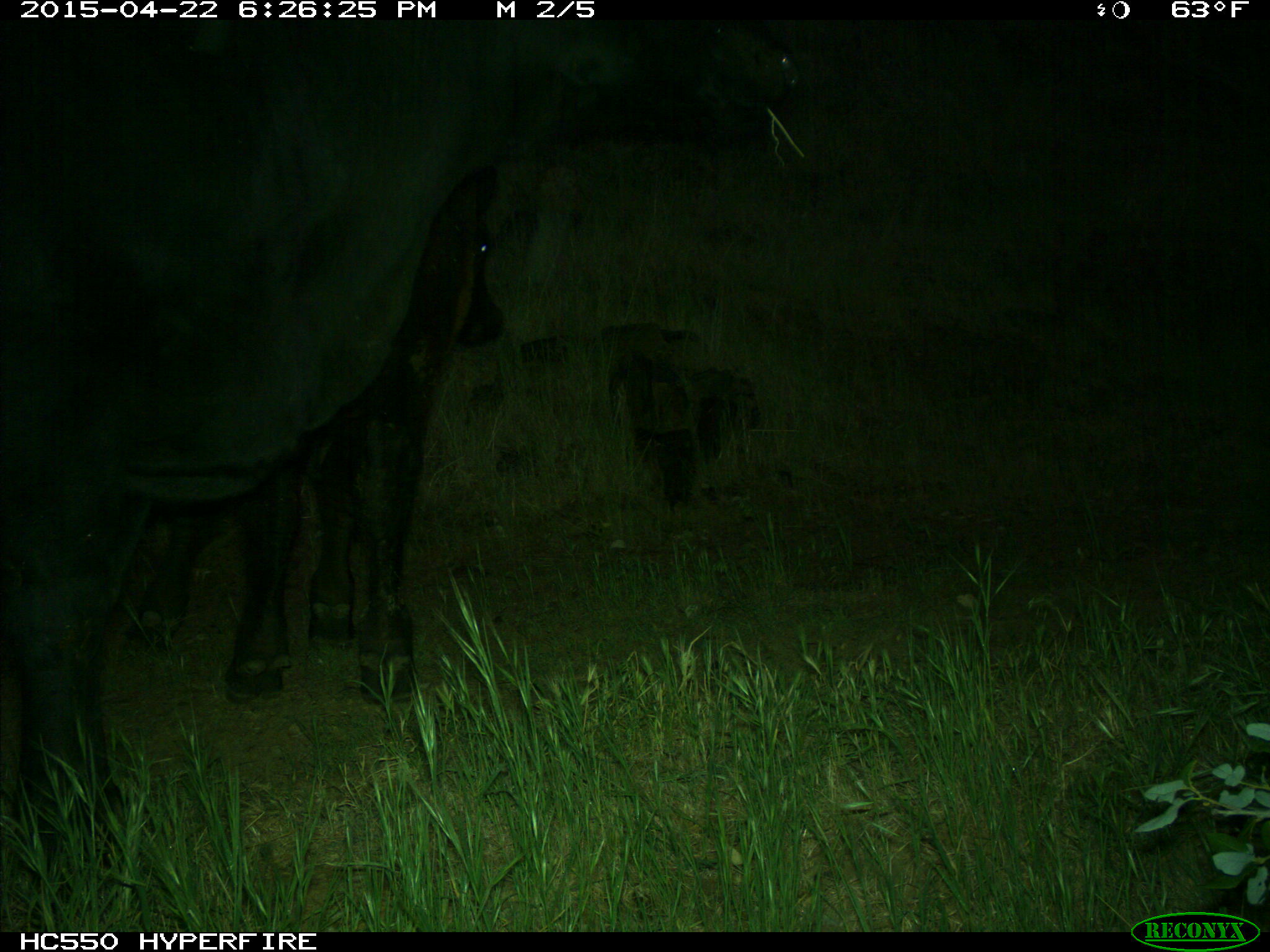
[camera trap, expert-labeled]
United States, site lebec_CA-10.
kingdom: Animalia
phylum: Chordata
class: Mammalia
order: Artiodactyla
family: Bovidae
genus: Bos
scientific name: Bos taurus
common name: domestic cow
Bos taurus (domestic cow).